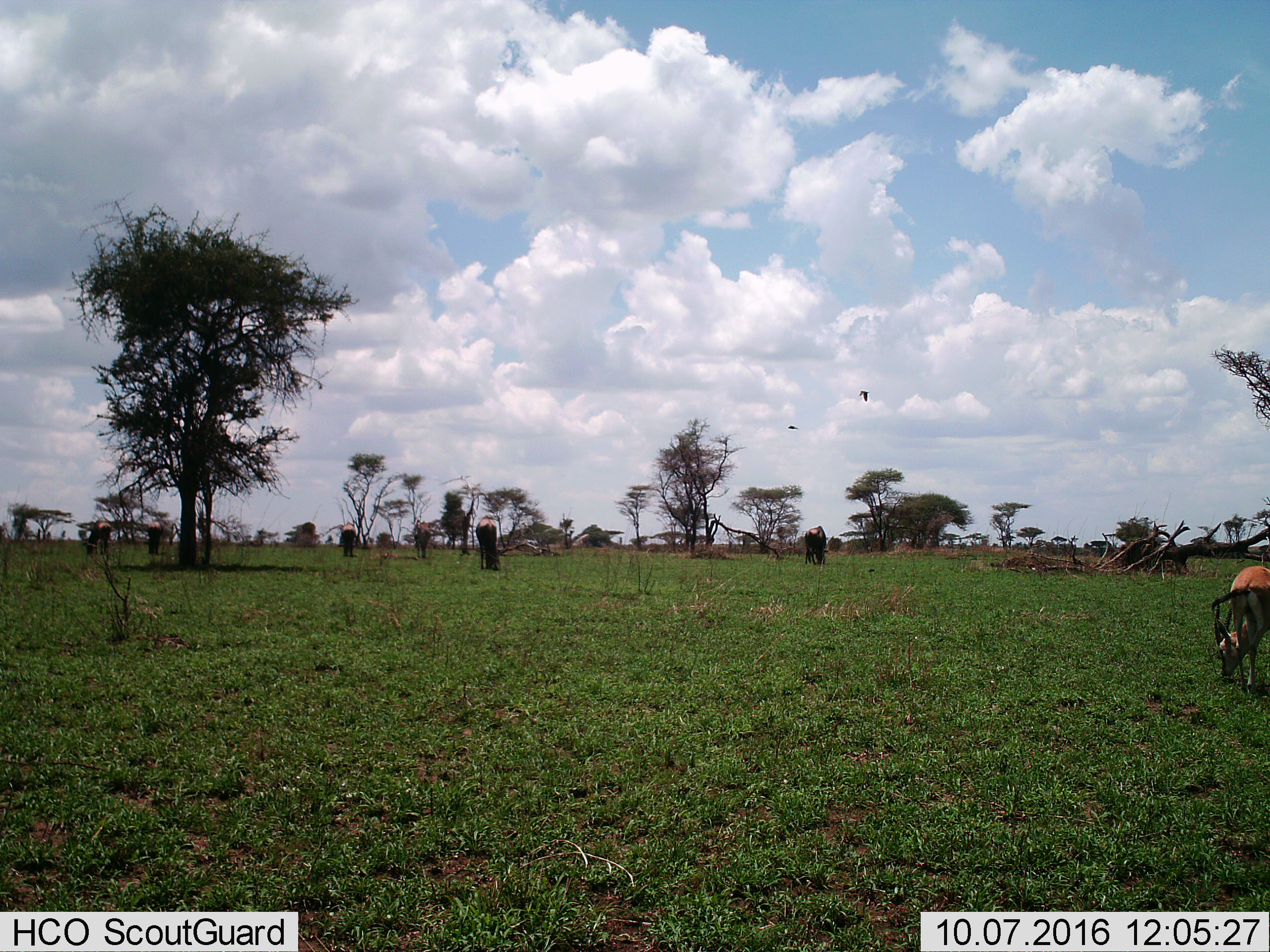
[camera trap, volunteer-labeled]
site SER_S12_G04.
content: unidentified animal